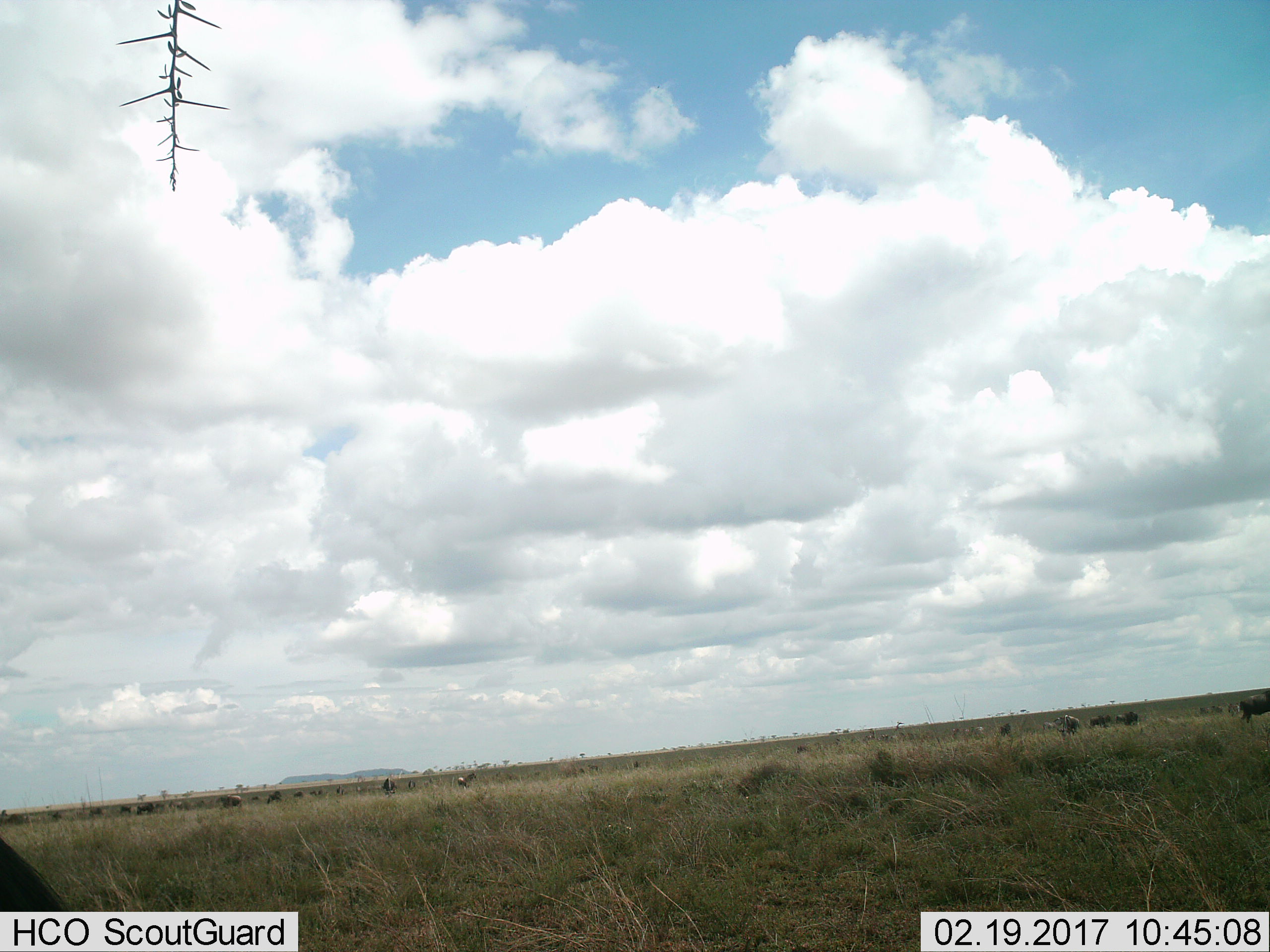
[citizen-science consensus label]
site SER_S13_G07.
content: unidentified animal